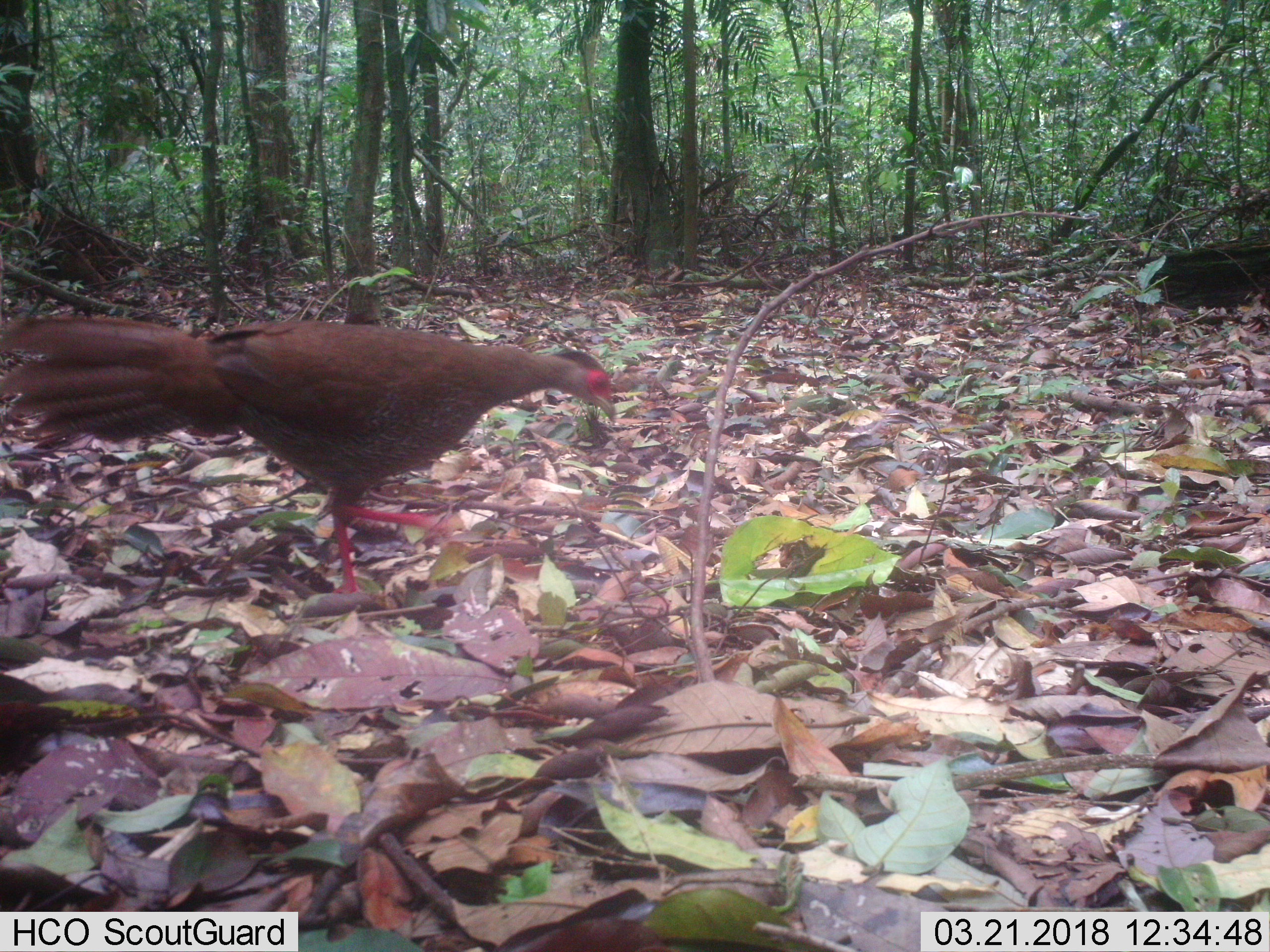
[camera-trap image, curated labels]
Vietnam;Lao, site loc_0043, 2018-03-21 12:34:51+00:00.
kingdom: Animalia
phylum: Chordata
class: Aves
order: Galliformes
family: Phasianidae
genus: Lophura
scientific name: Lophura nycthemera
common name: silver pheasant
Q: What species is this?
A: Silver pheasant (Lophura nycthemera).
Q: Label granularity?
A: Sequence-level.